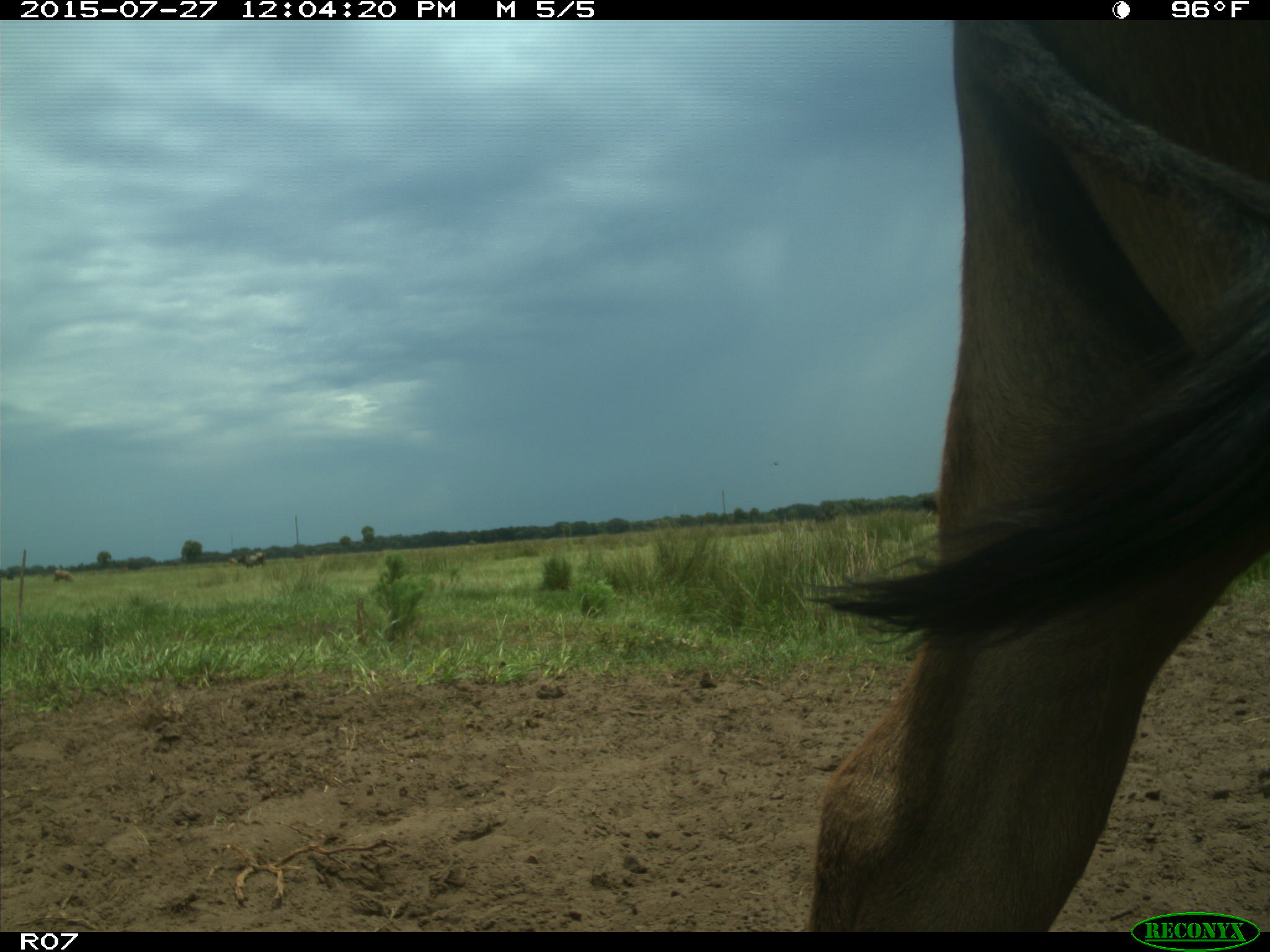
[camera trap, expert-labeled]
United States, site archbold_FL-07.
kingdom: Animalia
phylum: Chordata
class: Mammalia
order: Artiodactyla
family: Bovidae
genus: Bos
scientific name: Bos taurus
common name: domestic cow